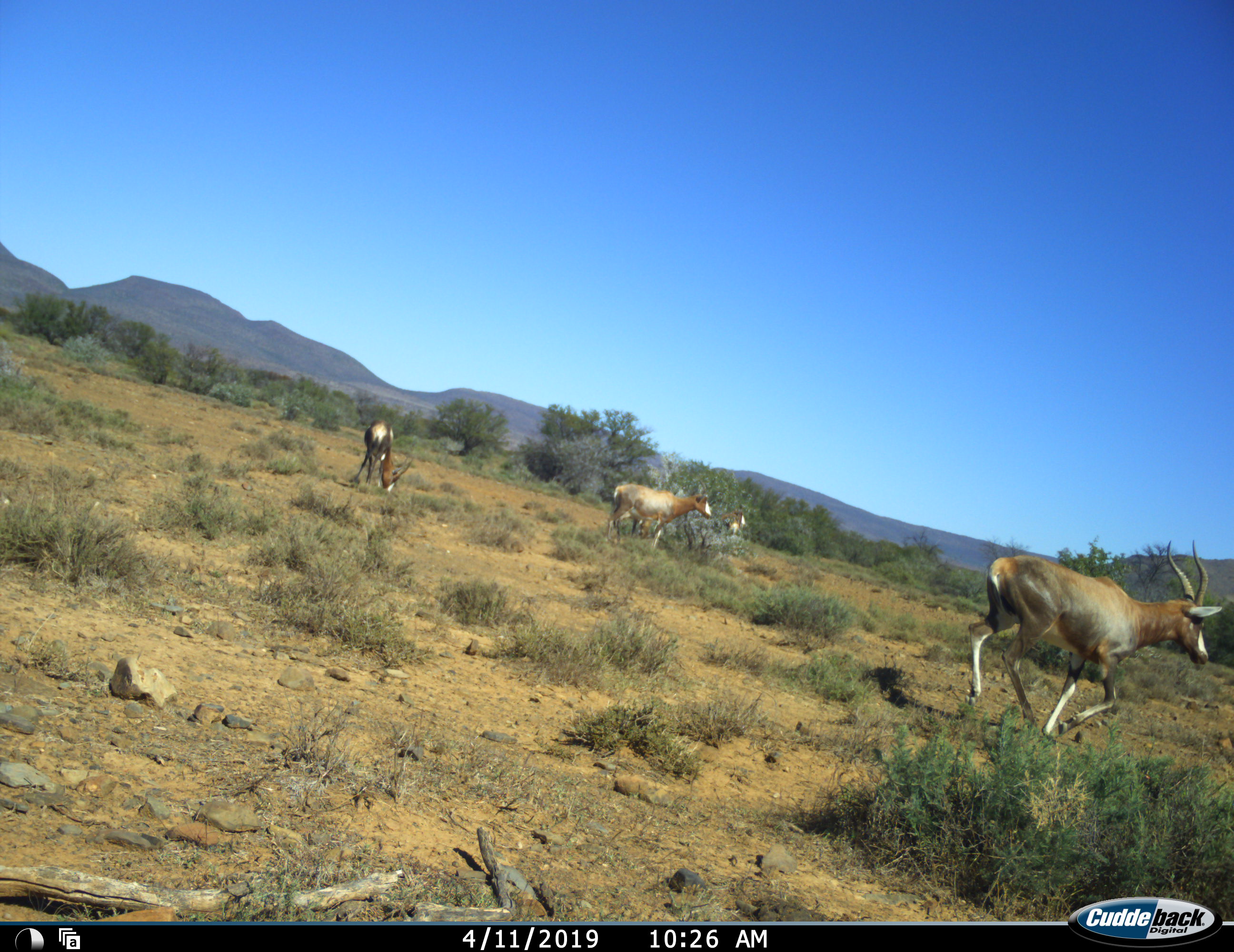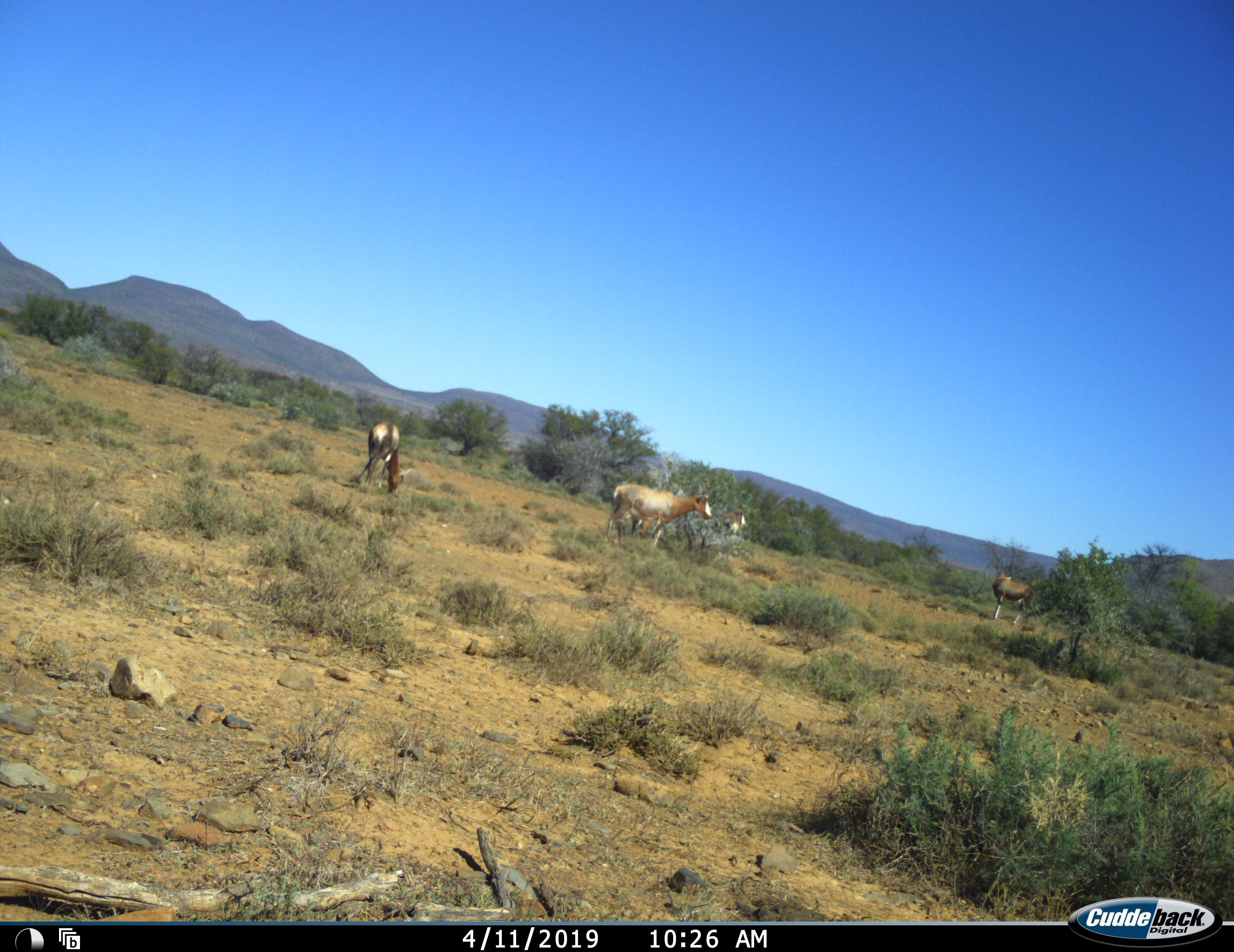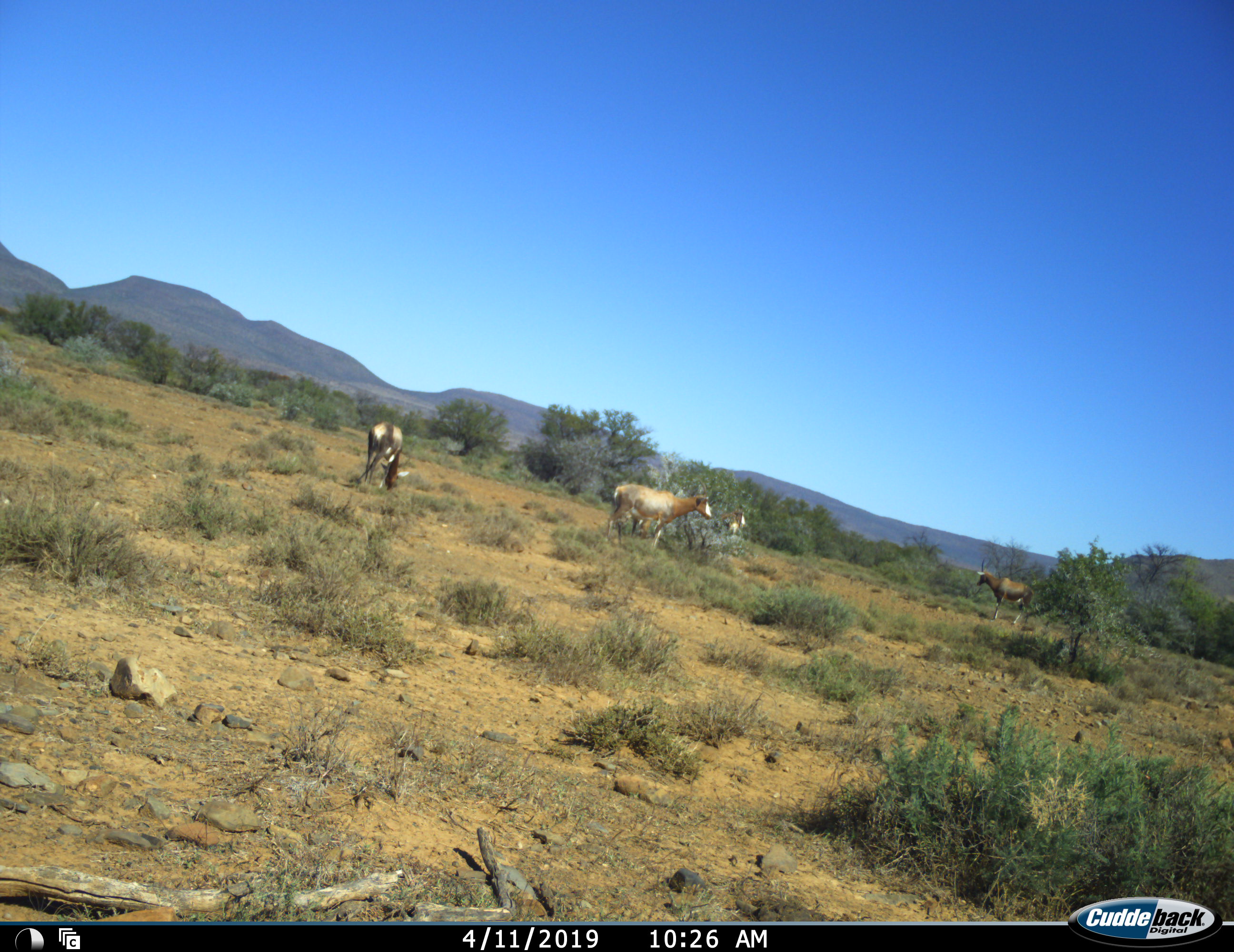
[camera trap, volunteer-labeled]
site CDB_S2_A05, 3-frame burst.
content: unidentified animal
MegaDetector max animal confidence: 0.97